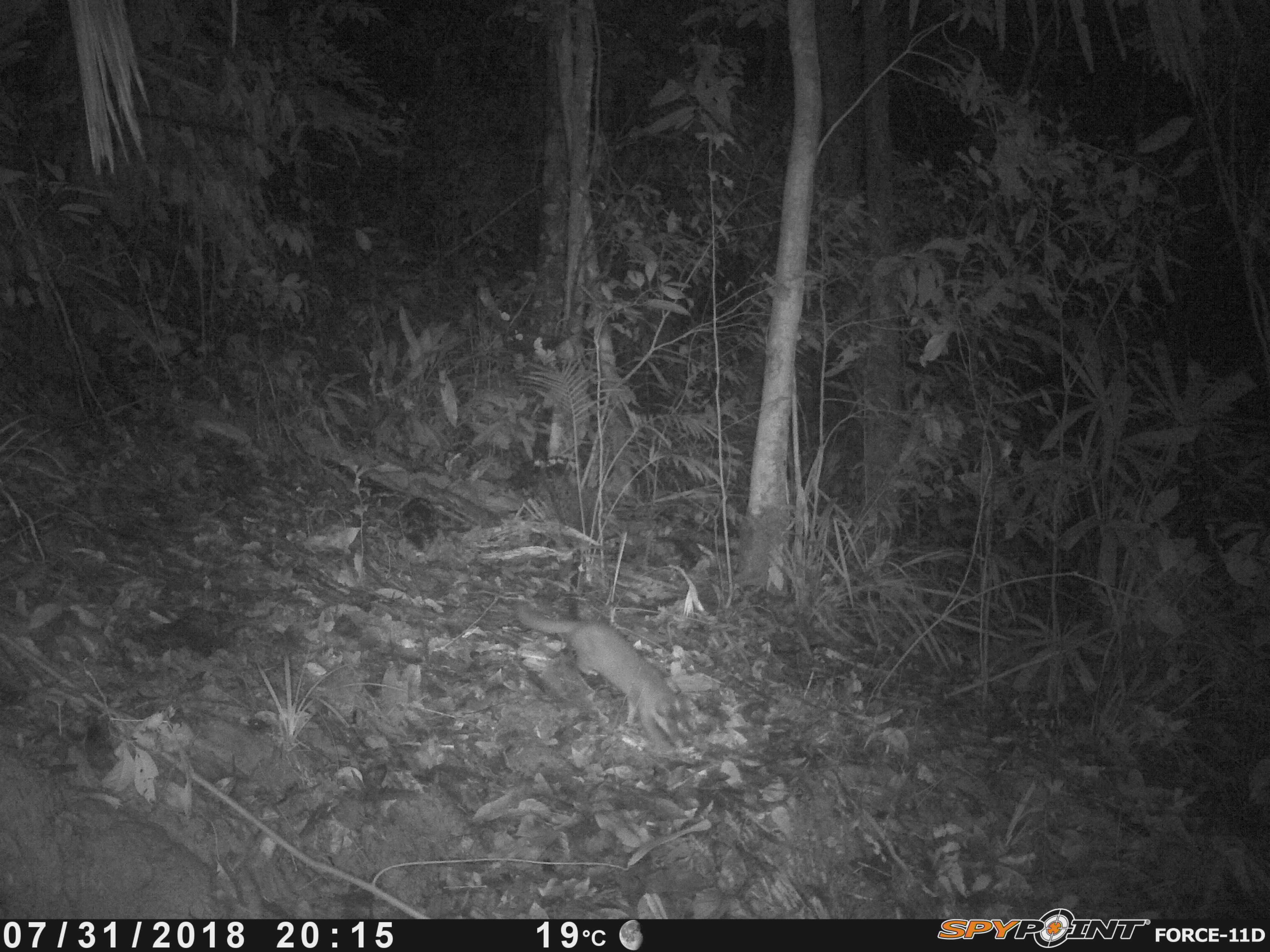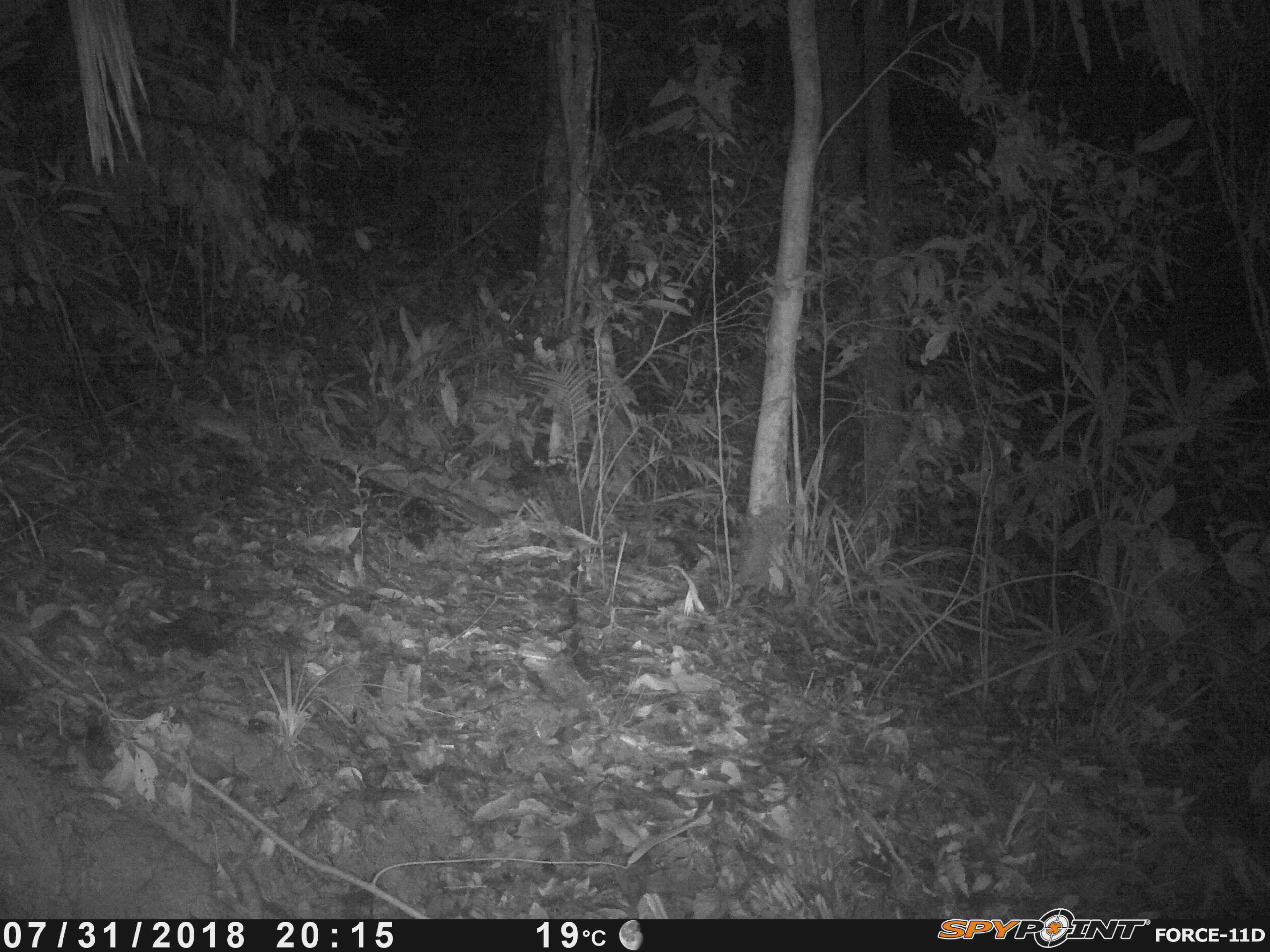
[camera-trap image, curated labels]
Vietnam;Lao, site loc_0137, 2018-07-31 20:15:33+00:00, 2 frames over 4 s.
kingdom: Animalia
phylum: Chordata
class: Mammalia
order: Carnivora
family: Mustelidae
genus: Melogale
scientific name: Melogale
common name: ferret badger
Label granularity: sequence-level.